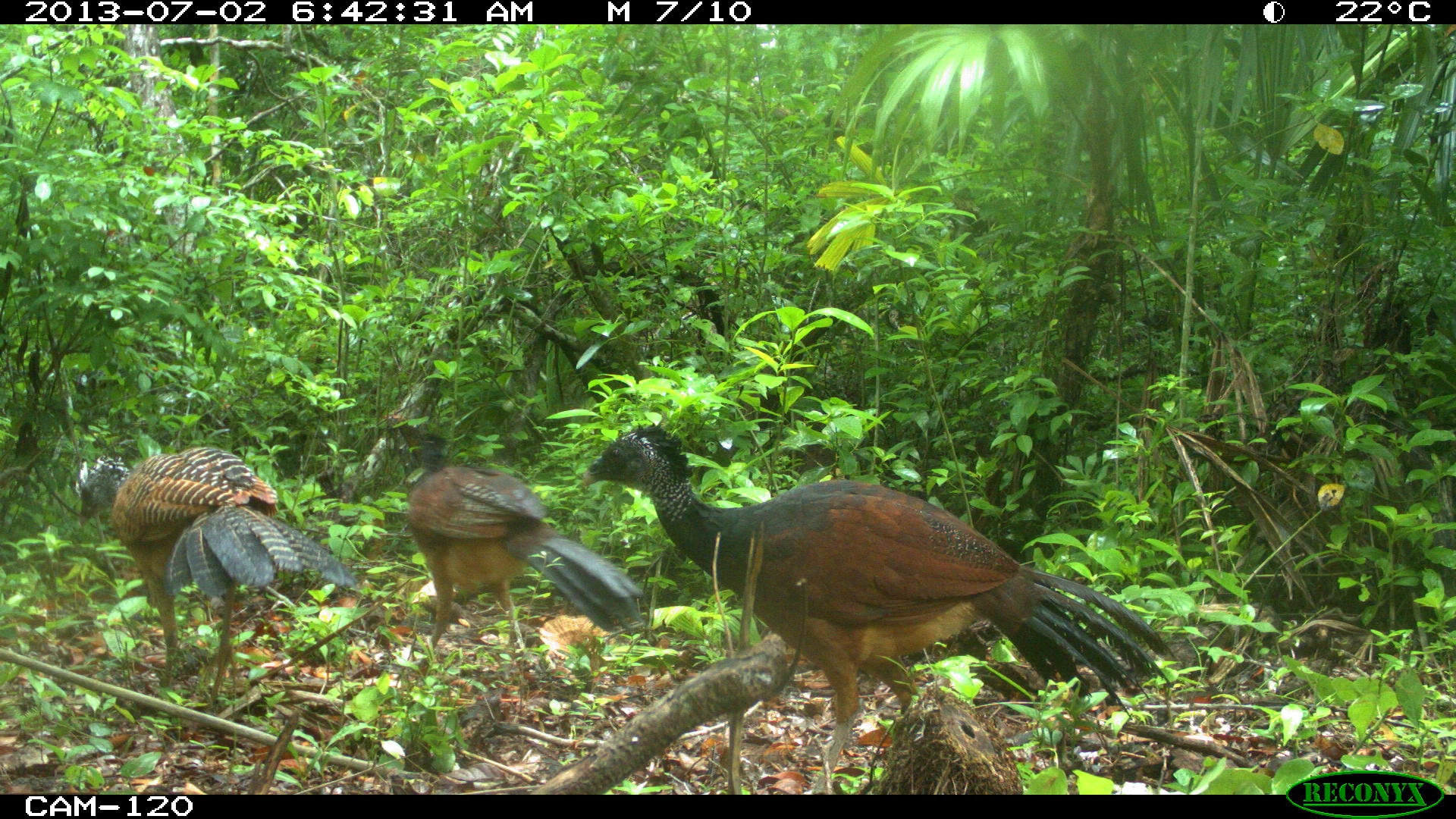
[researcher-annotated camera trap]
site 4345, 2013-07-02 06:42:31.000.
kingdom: Animalia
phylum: Chordata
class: Aves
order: Galliformes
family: Cracidae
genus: Crax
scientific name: Crax rubra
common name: great curassow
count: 3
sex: female